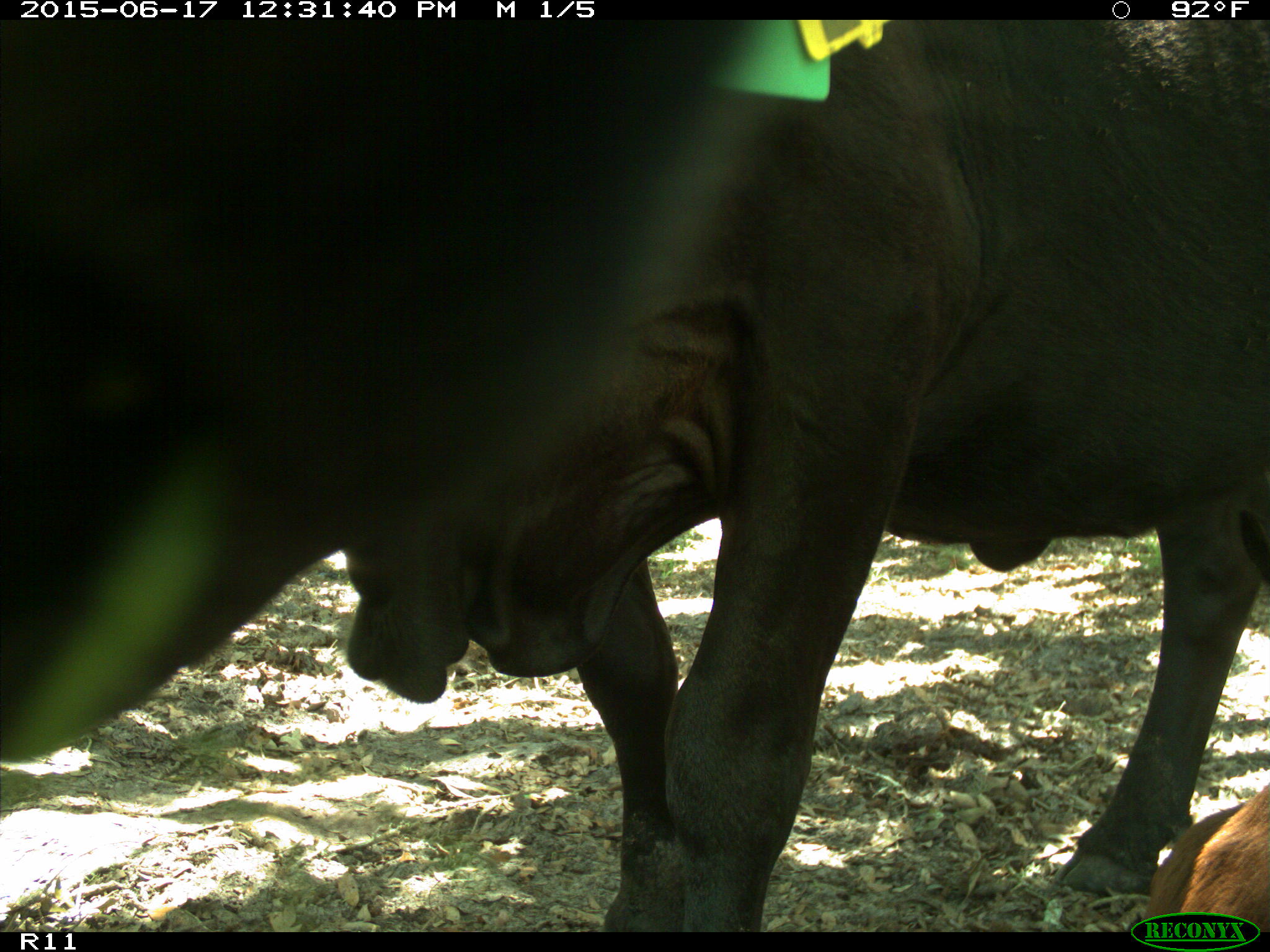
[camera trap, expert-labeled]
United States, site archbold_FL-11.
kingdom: Animalia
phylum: Chordata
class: Mammalia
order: Artiodactyla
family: Bovidae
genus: Bos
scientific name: Bos taurus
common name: domestic cow